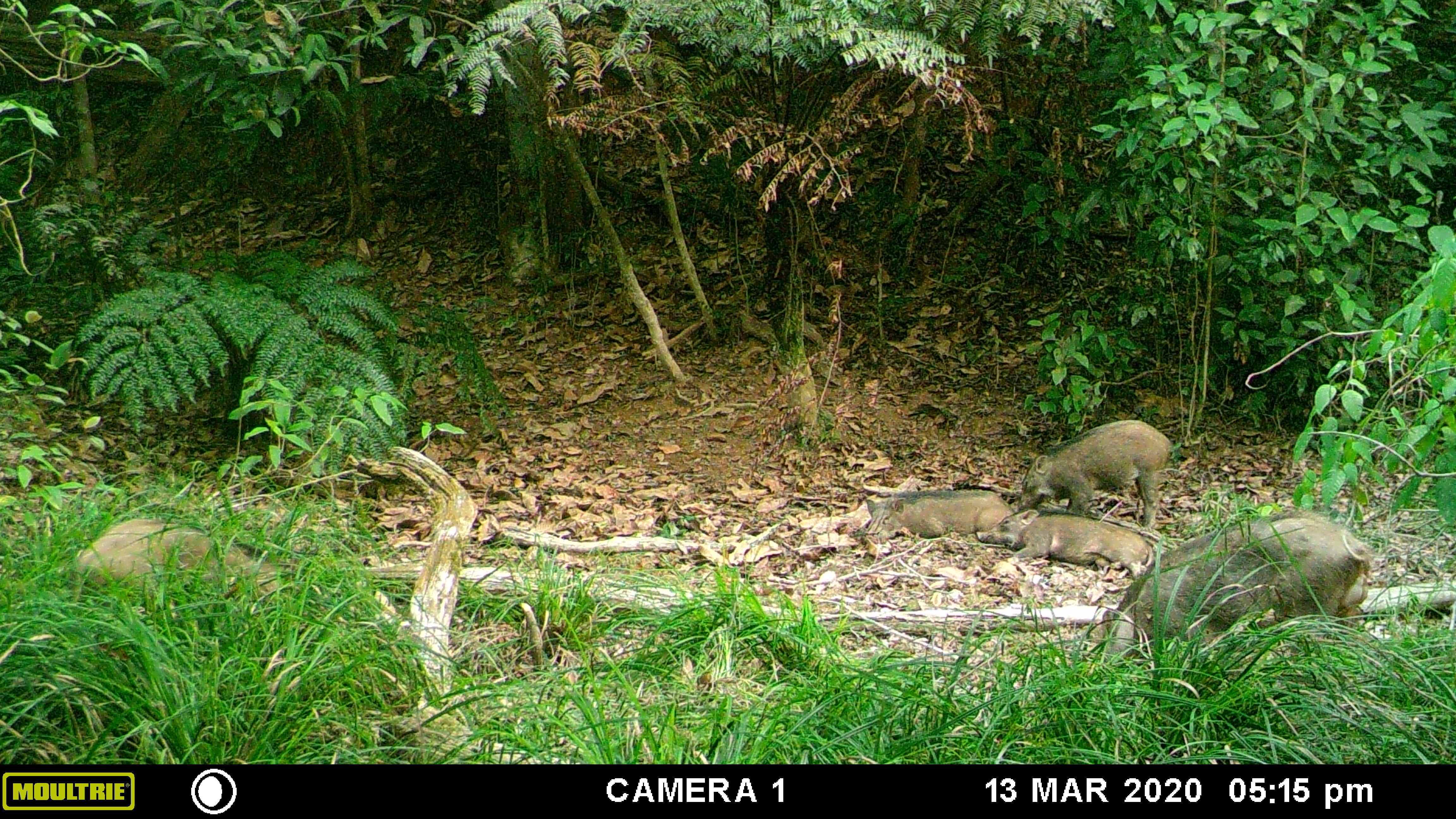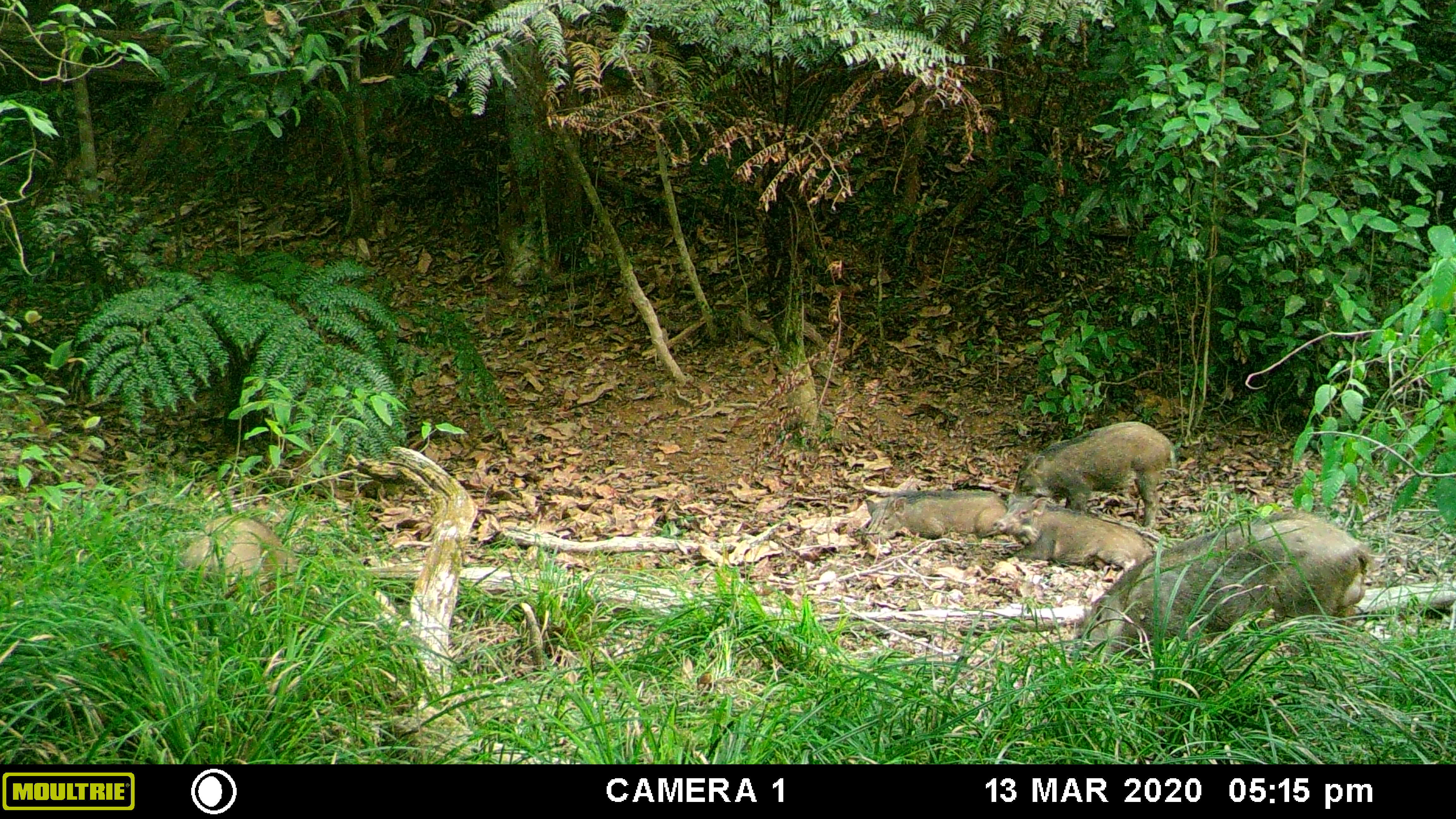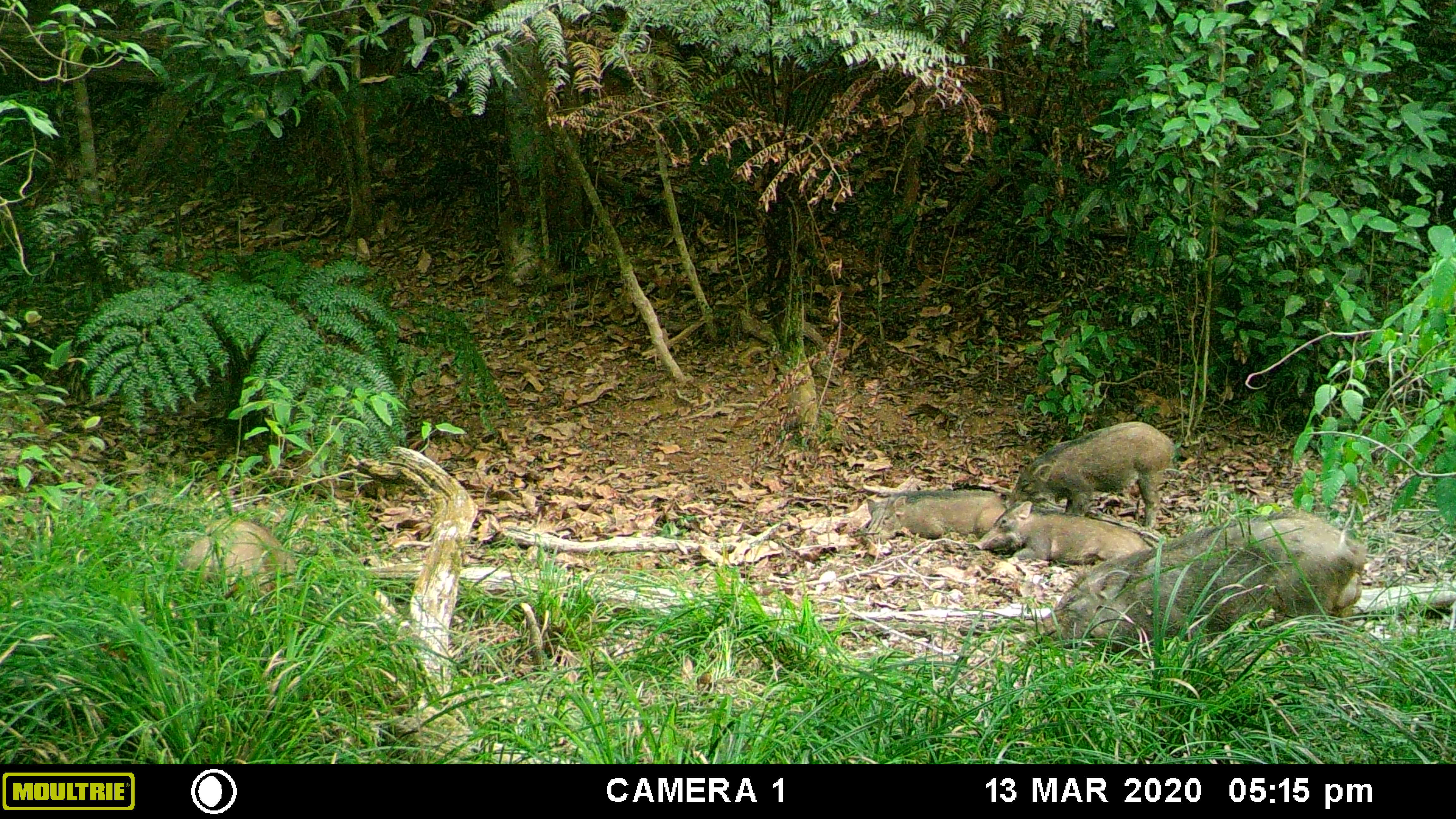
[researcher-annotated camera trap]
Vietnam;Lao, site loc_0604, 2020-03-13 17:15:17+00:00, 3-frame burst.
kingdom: Animalia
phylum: Chordata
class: Mammalia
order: Artiodactyla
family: Suidae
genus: Sus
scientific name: Sus scrofa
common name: eurasian wild pig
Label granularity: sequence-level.